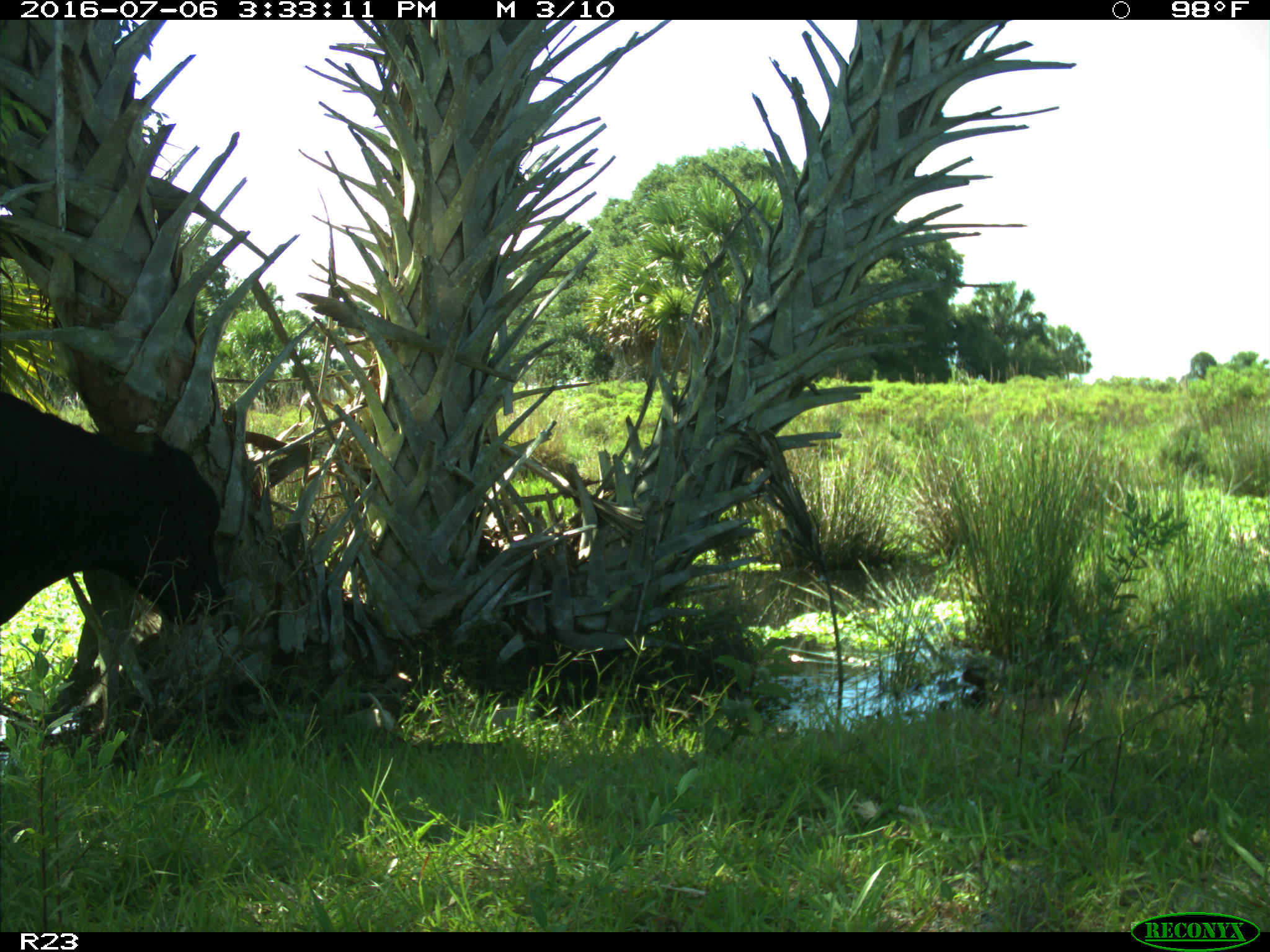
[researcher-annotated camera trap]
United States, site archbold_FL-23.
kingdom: Animalia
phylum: Chordata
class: Mammalia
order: Artiodactyla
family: Bovidae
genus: Bos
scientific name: Bos taurus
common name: domestic cow